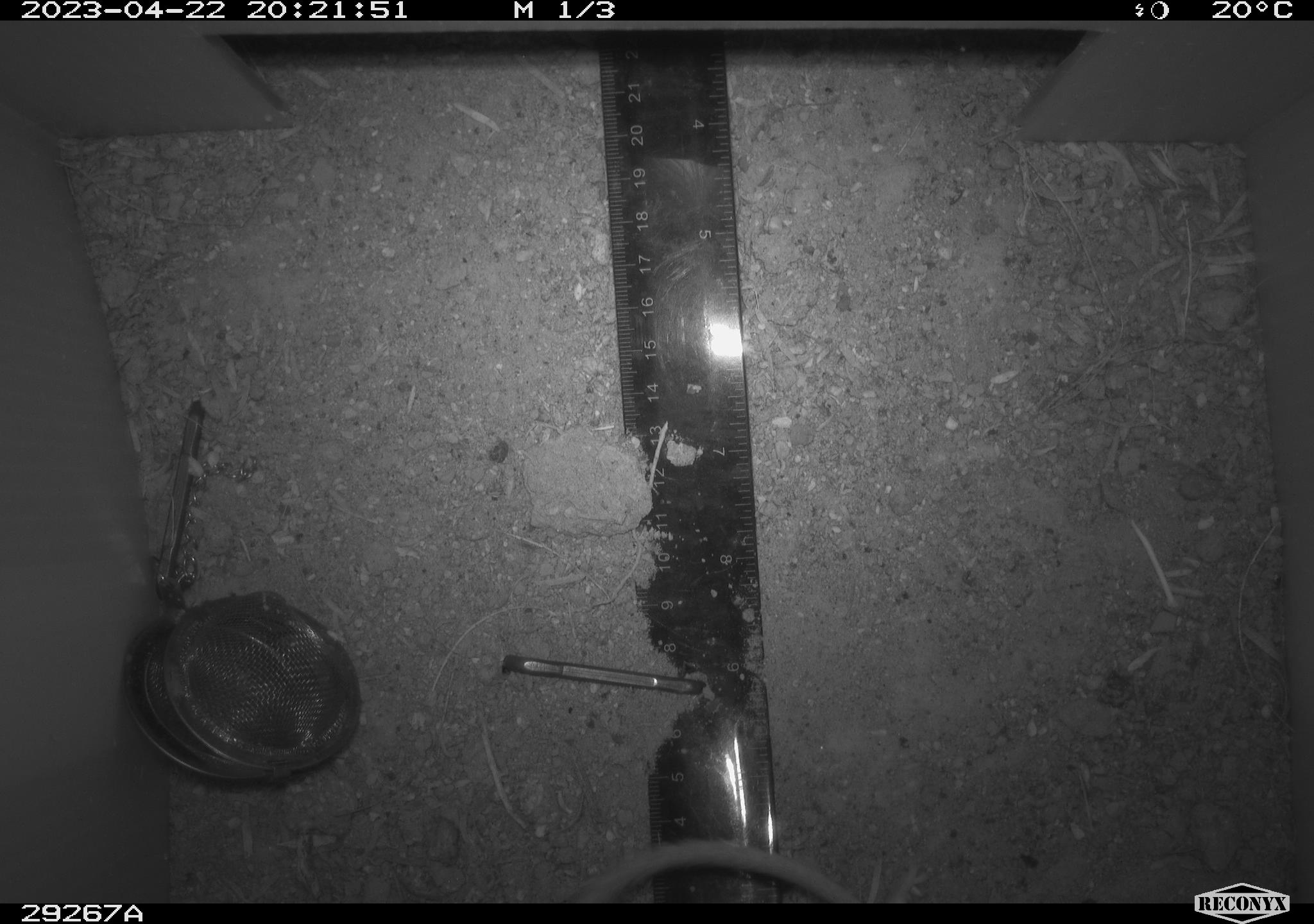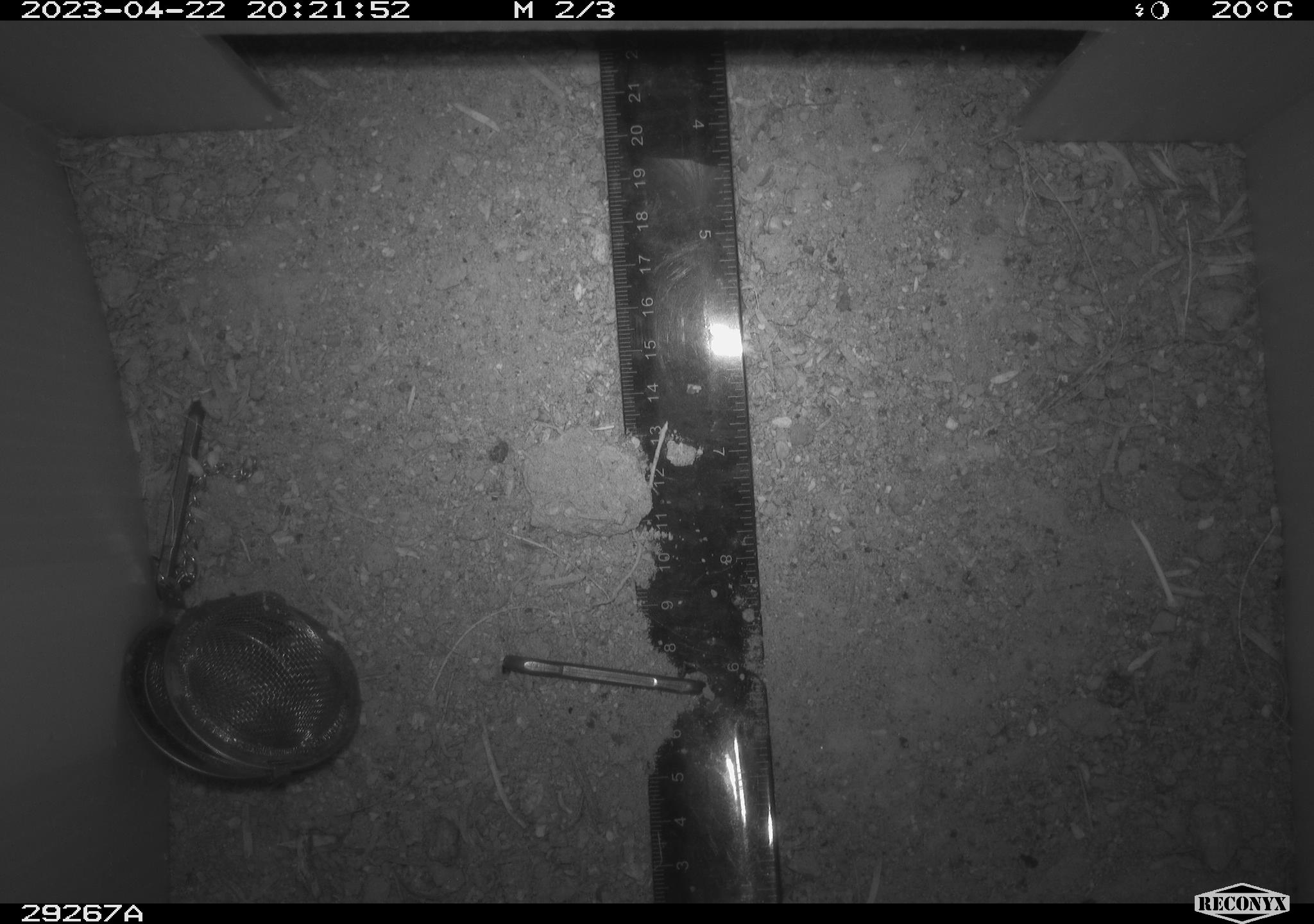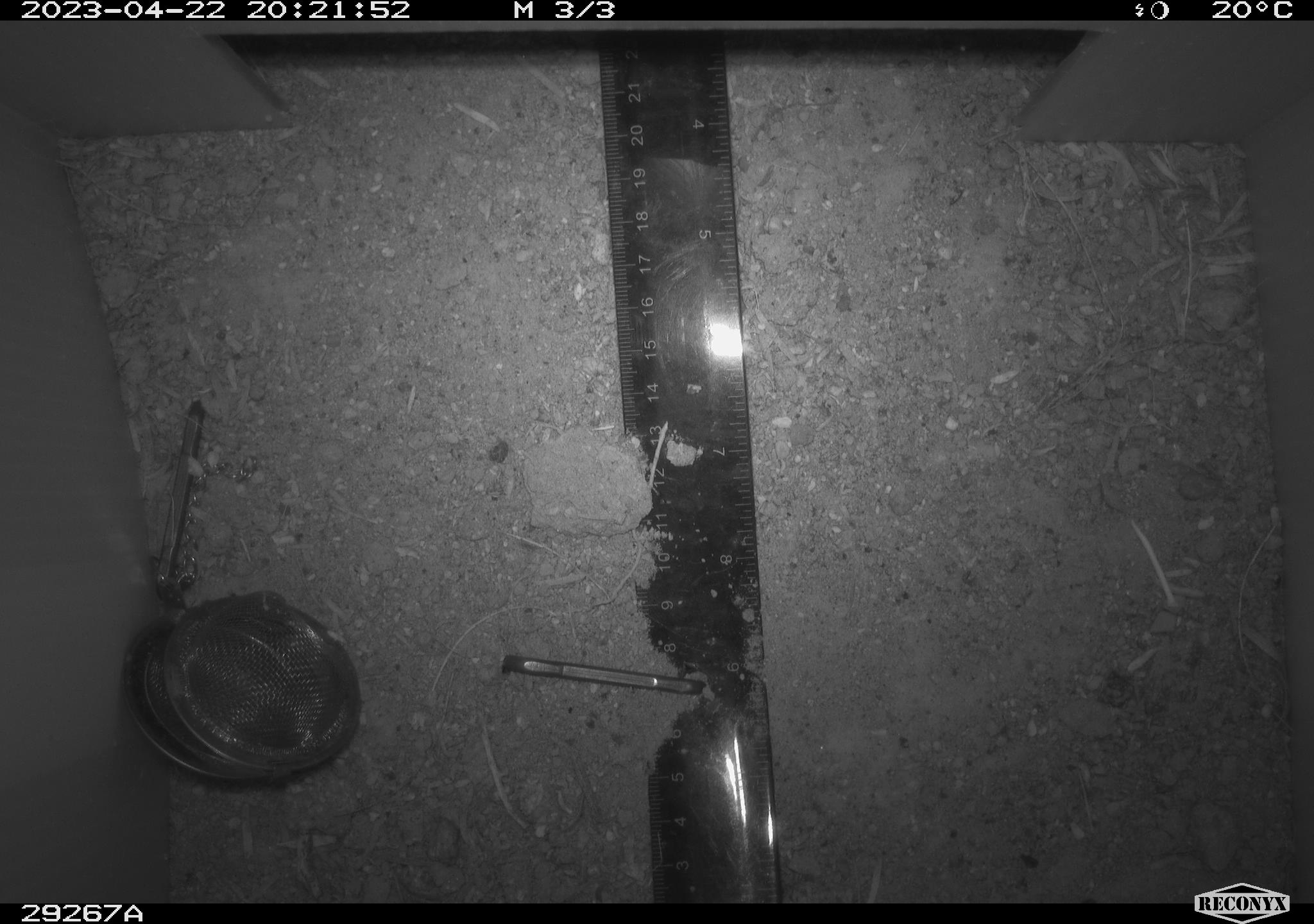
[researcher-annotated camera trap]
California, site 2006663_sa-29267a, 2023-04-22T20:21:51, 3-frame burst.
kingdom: Animalia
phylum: Chordata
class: Mammalia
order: Rodentia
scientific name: Rodentia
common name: rodent